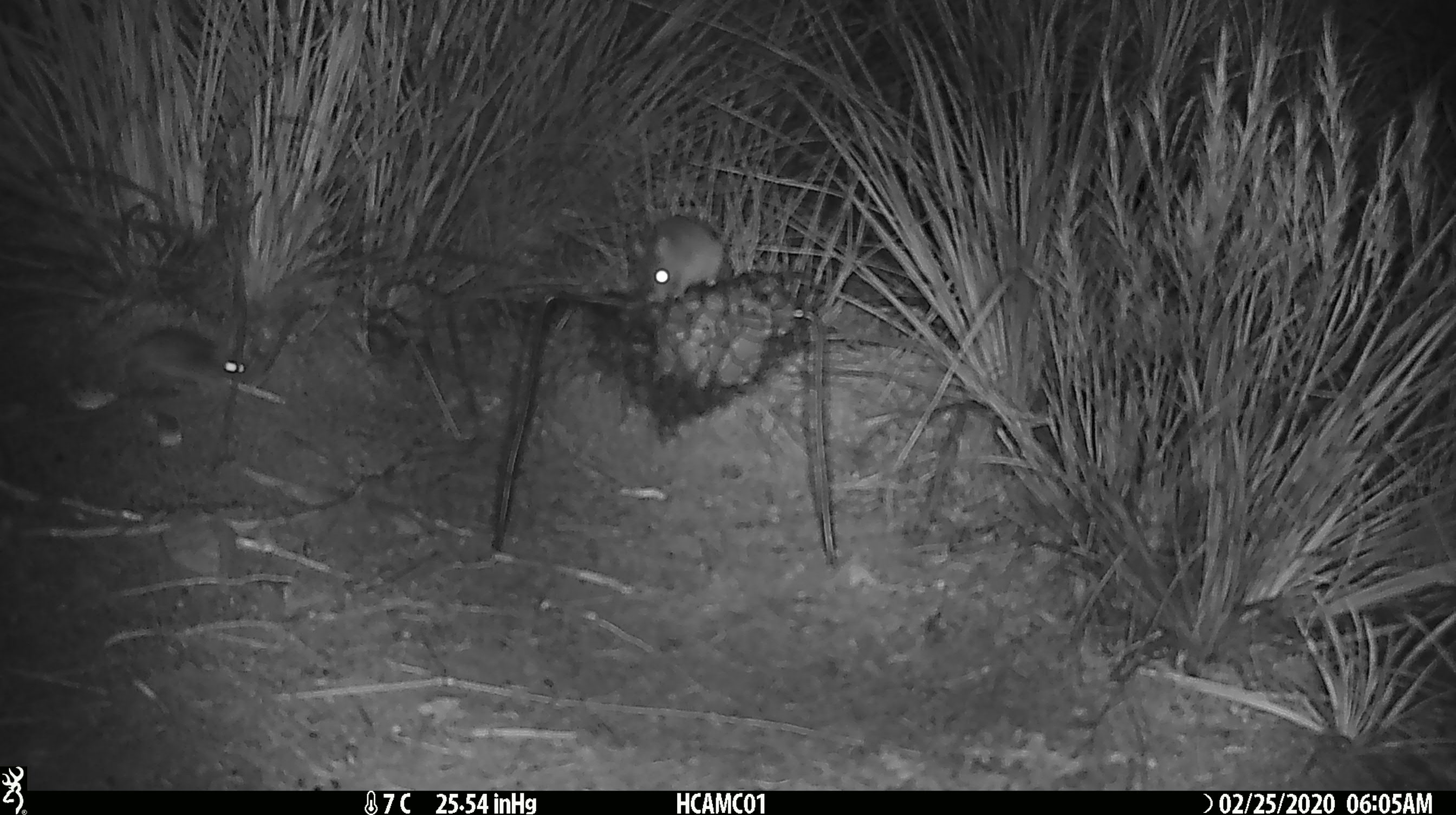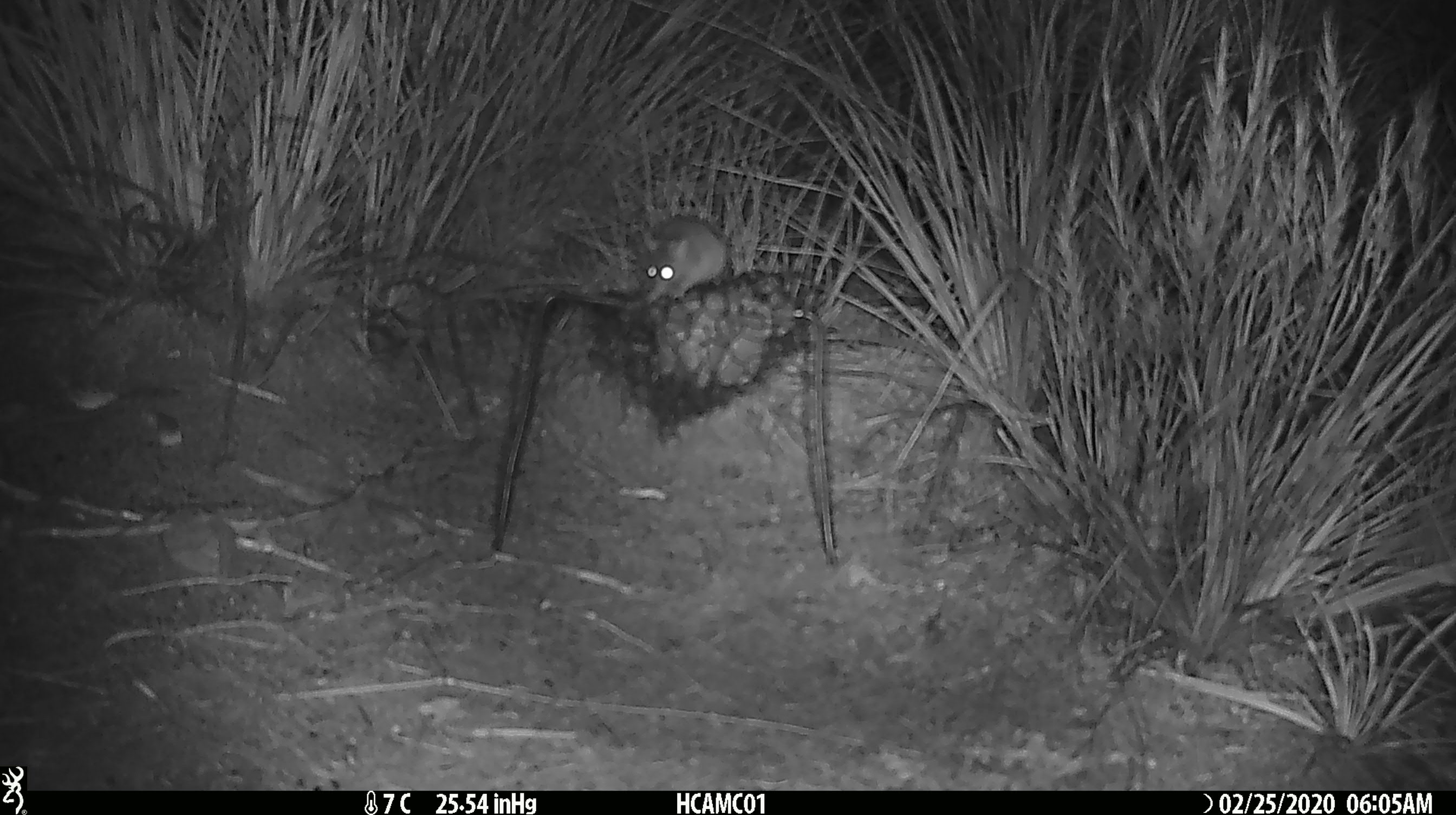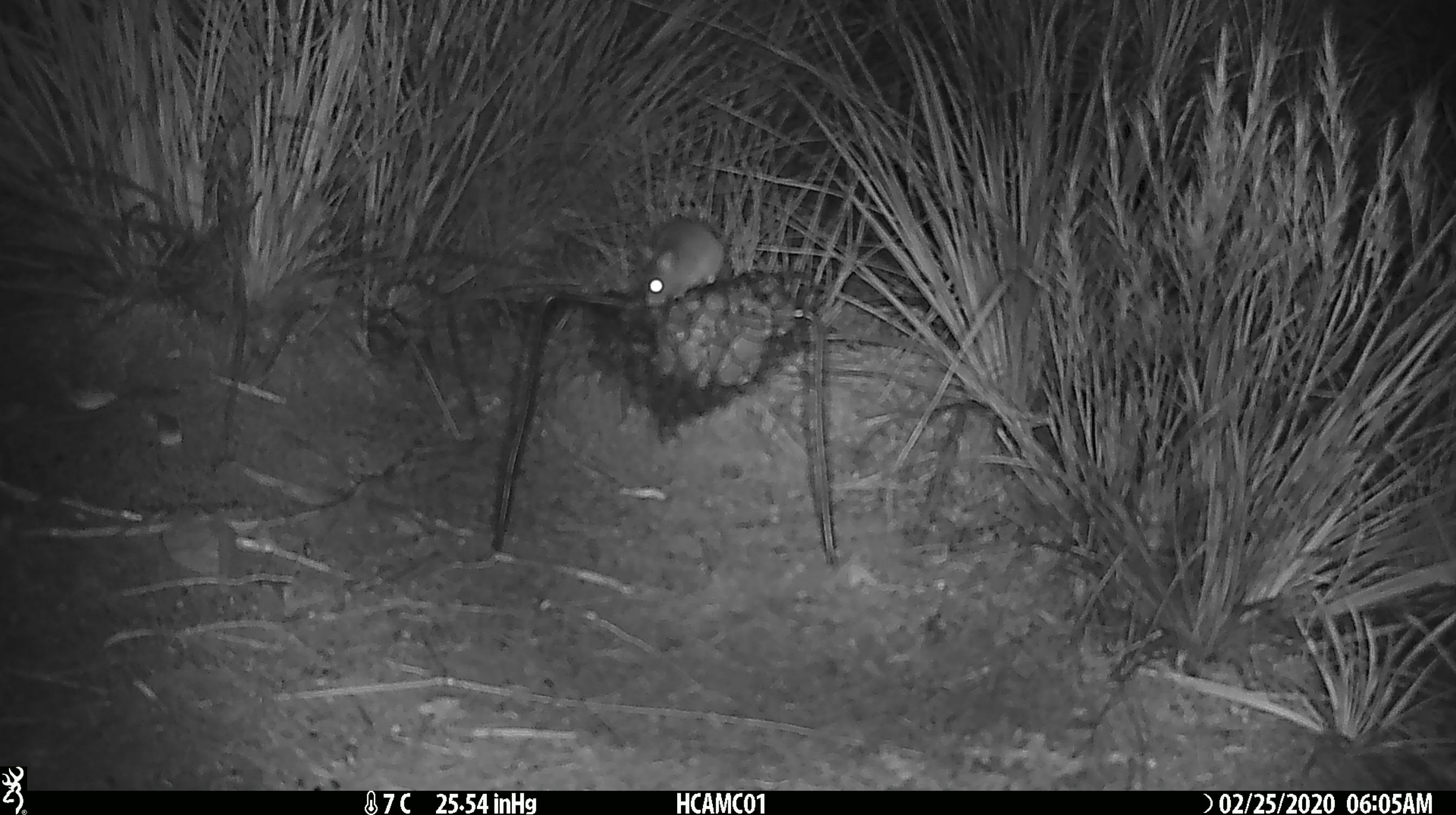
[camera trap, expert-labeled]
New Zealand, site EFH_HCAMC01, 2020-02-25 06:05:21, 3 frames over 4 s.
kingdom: Animalia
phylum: Chordata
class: Mammalia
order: Rodentia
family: Muridae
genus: Mus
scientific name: Mus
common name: mouse